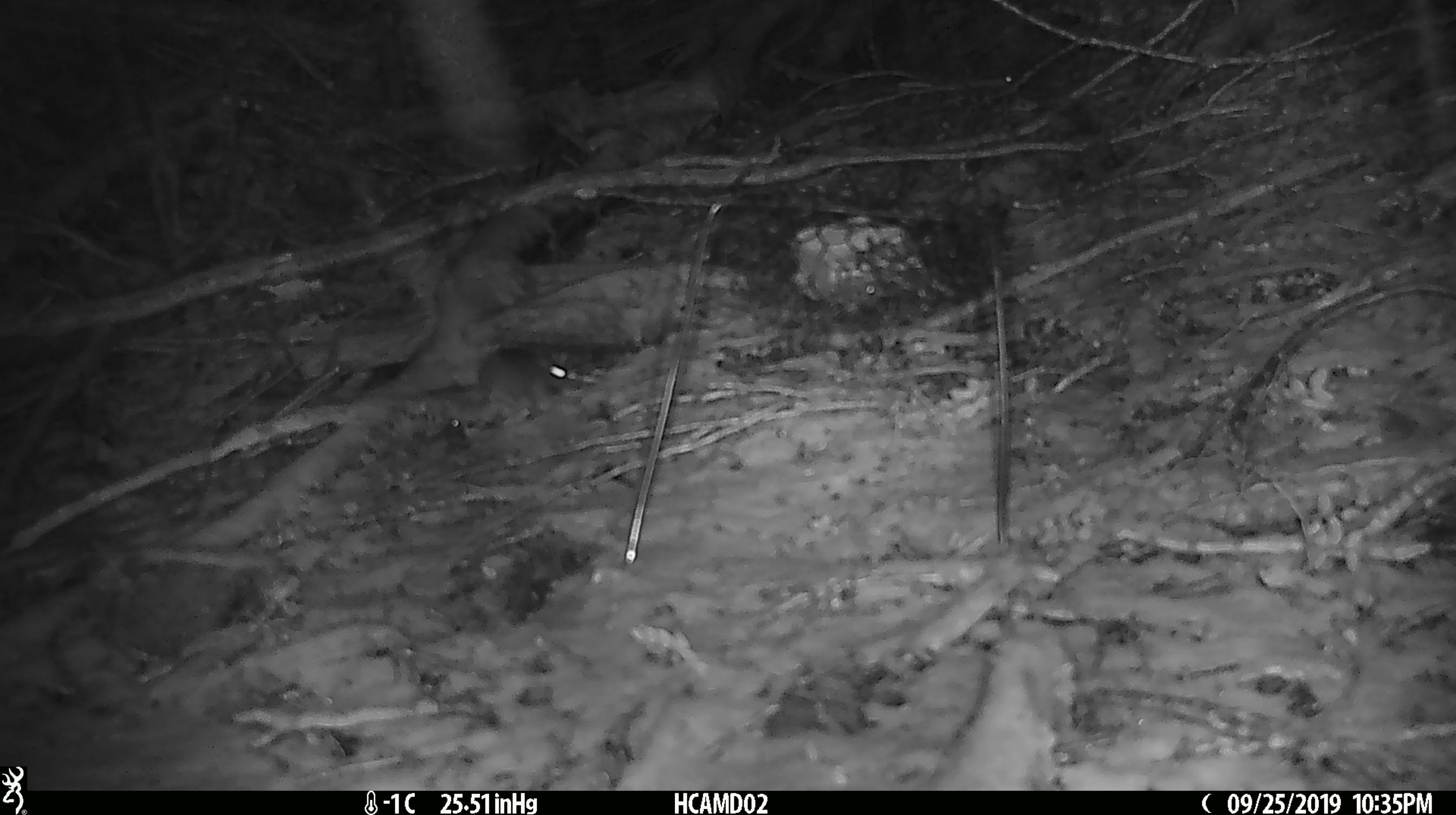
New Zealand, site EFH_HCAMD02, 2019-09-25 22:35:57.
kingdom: Animalia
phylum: Chordata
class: Mammalia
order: Rodentia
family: Muridae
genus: Mus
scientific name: Mus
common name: mouse